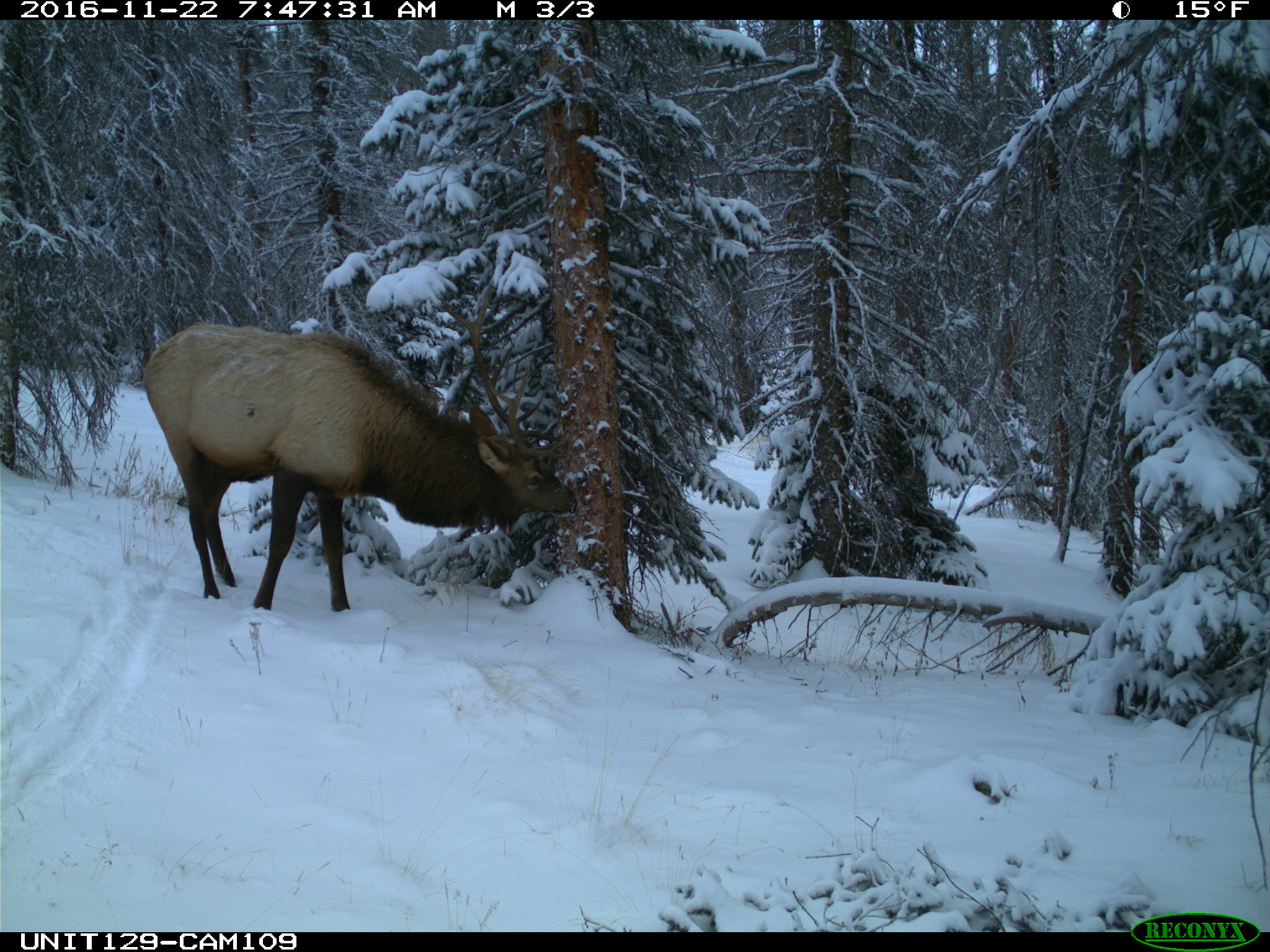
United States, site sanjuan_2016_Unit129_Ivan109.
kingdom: Animalia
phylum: Chordata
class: Mammalia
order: Artiodactyla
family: Cervidae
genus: Cervus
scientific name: Cervus elaphus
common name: red deer